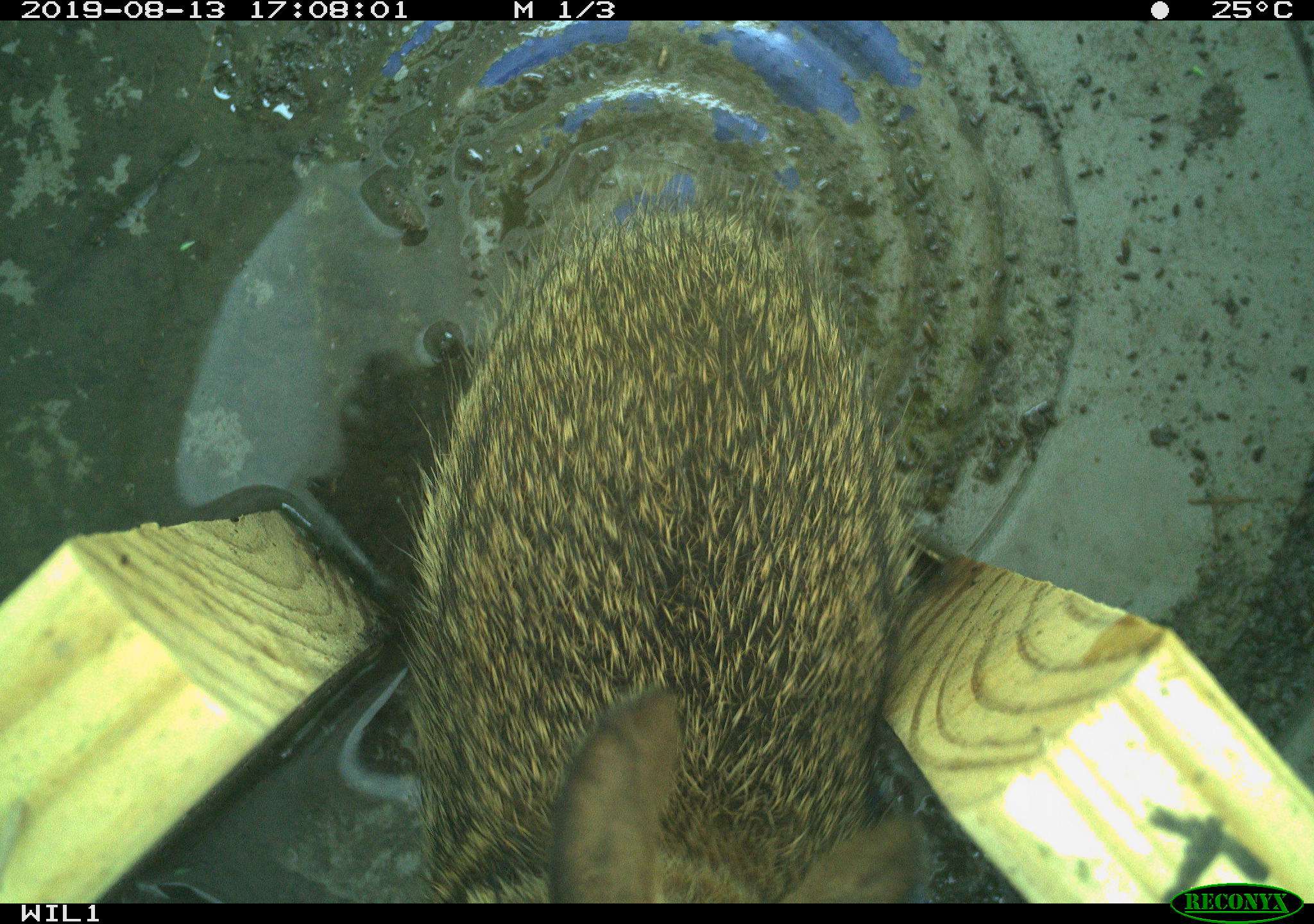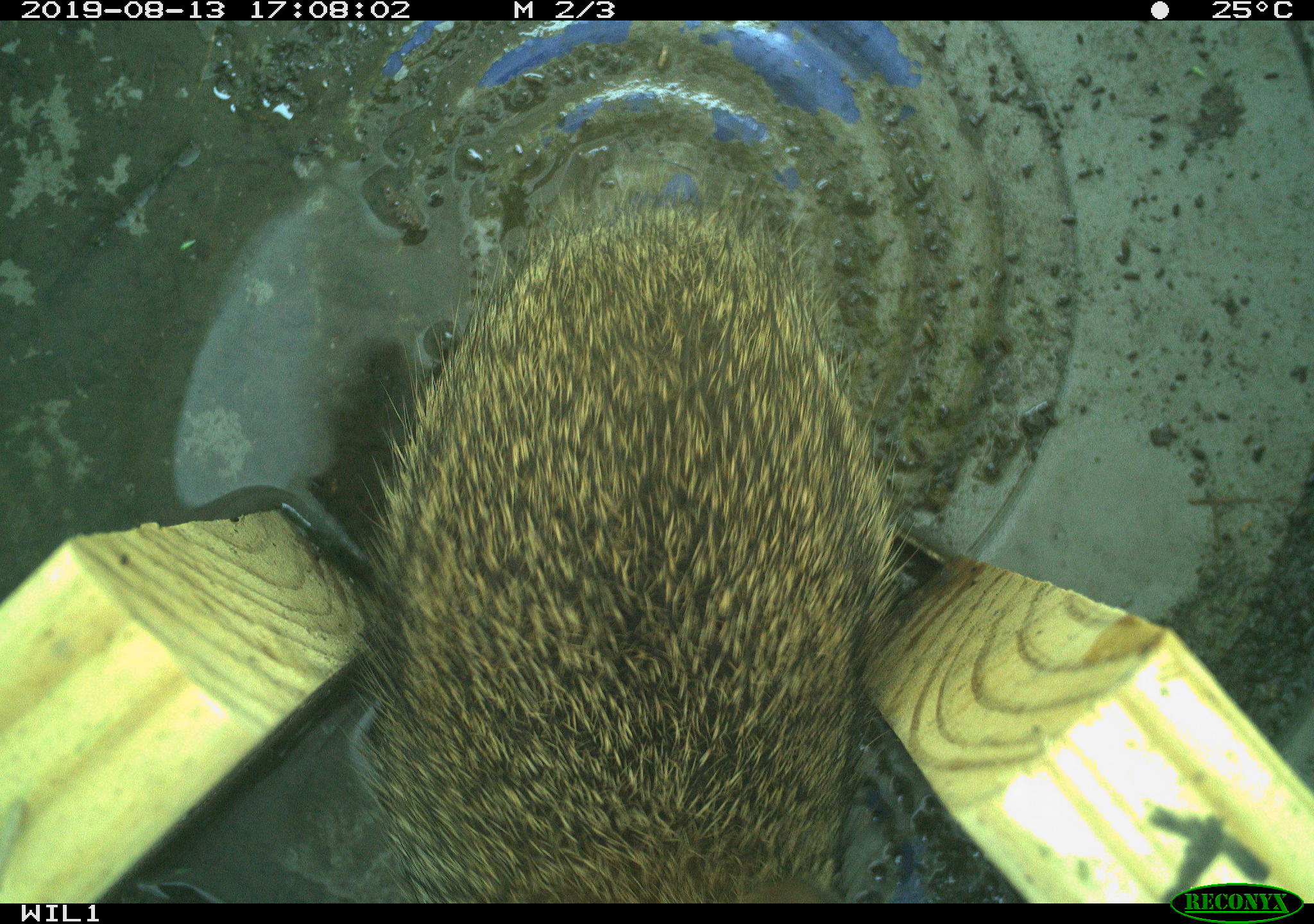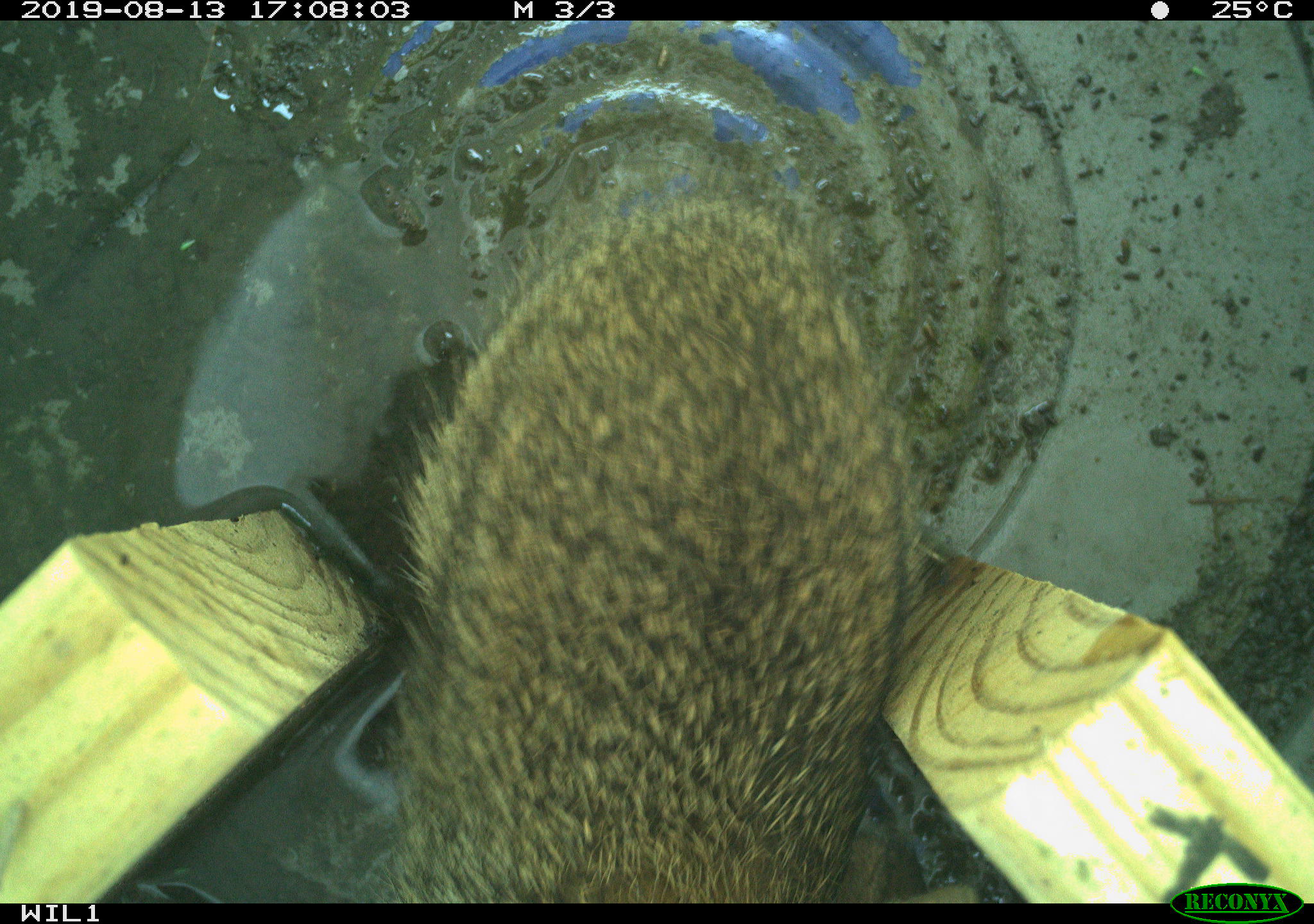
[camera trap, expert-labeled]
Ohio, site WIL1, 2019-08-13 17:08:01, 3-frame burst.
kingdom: Animalia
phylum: Chordata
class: Mammalia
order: Lagomorpha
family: Leporidae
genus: Sylvilagus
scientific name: Sylvilagus floridanus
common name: eastern cottontail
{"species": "eastern cottontail (Sylvilagus floridanus)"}